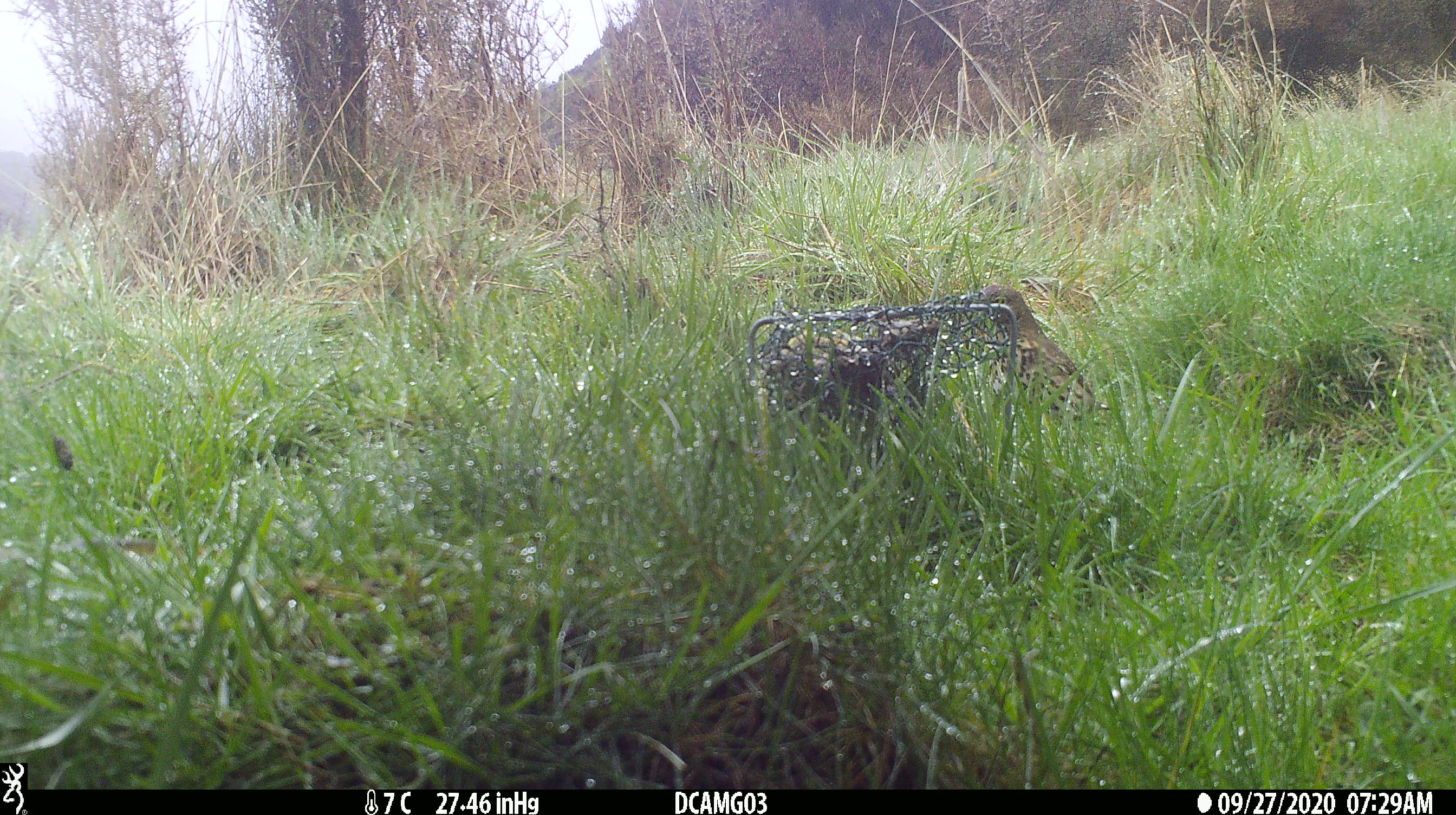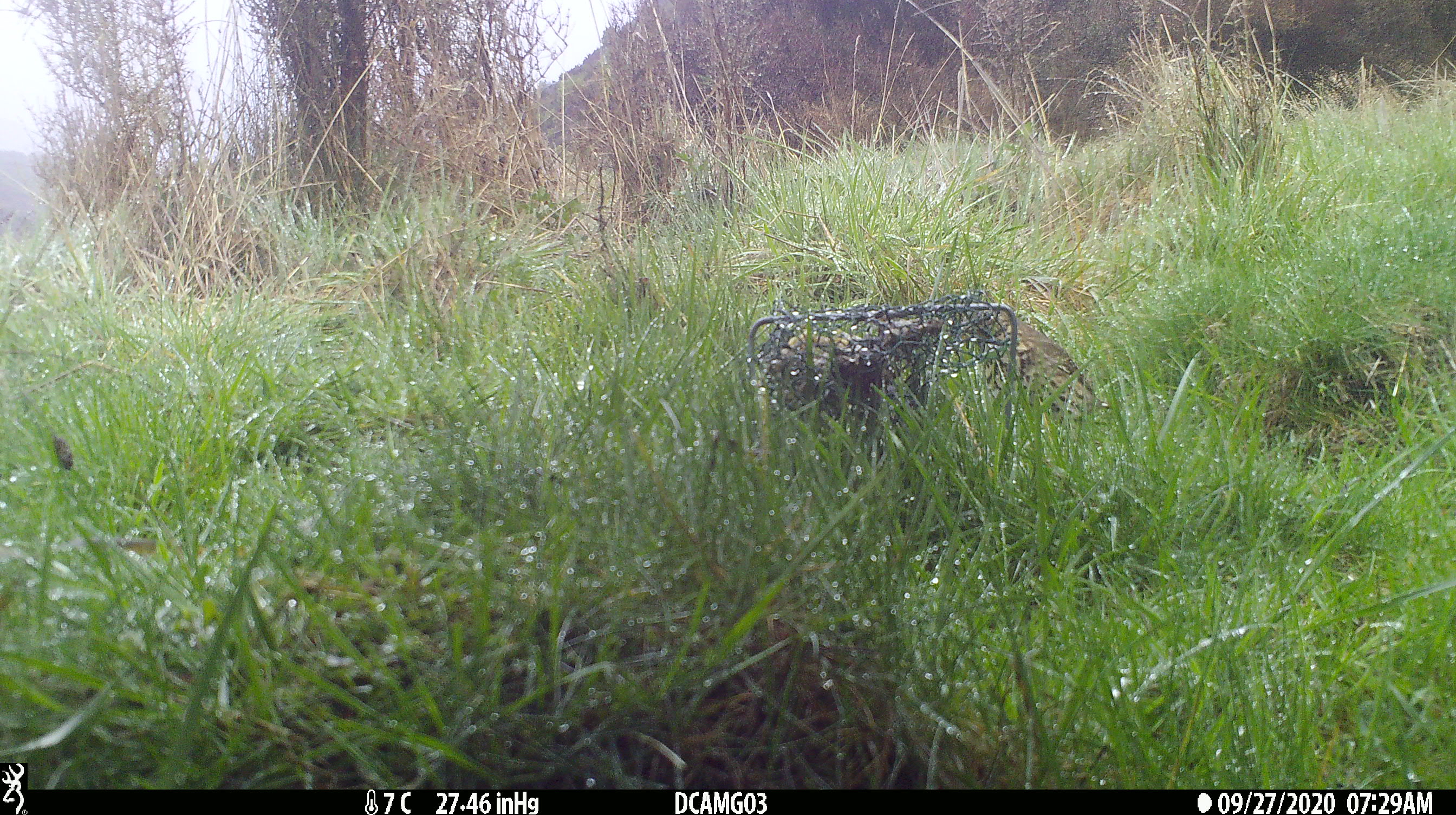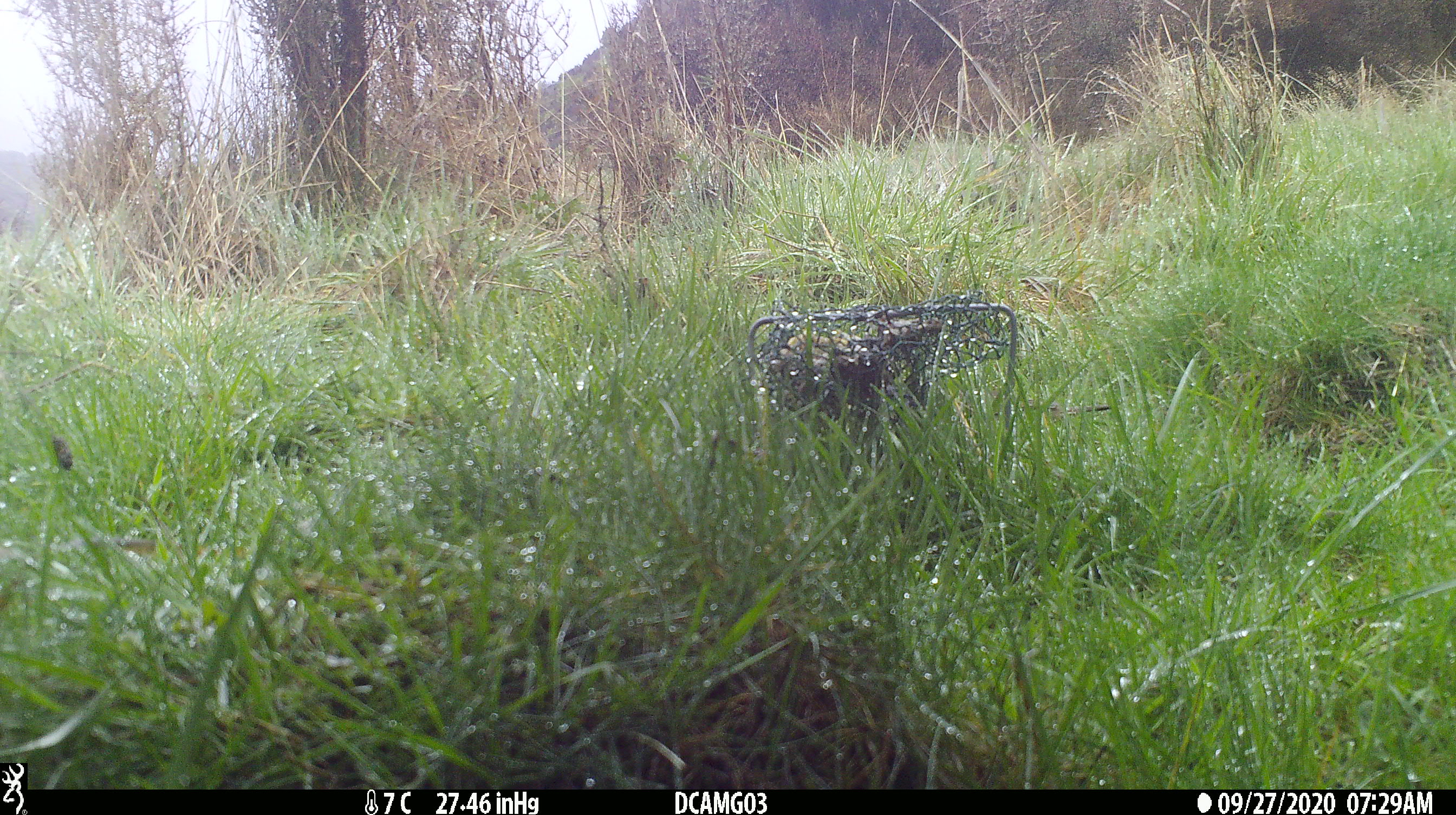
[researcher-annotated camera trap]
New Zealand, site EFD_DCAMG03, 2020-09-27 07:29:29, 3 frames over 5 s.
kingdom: Animalia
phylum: Chordata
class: Aves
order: Passeriformes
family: Turdidae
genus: Turdus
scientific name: Turdus philomelos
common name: song thrush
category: thrush